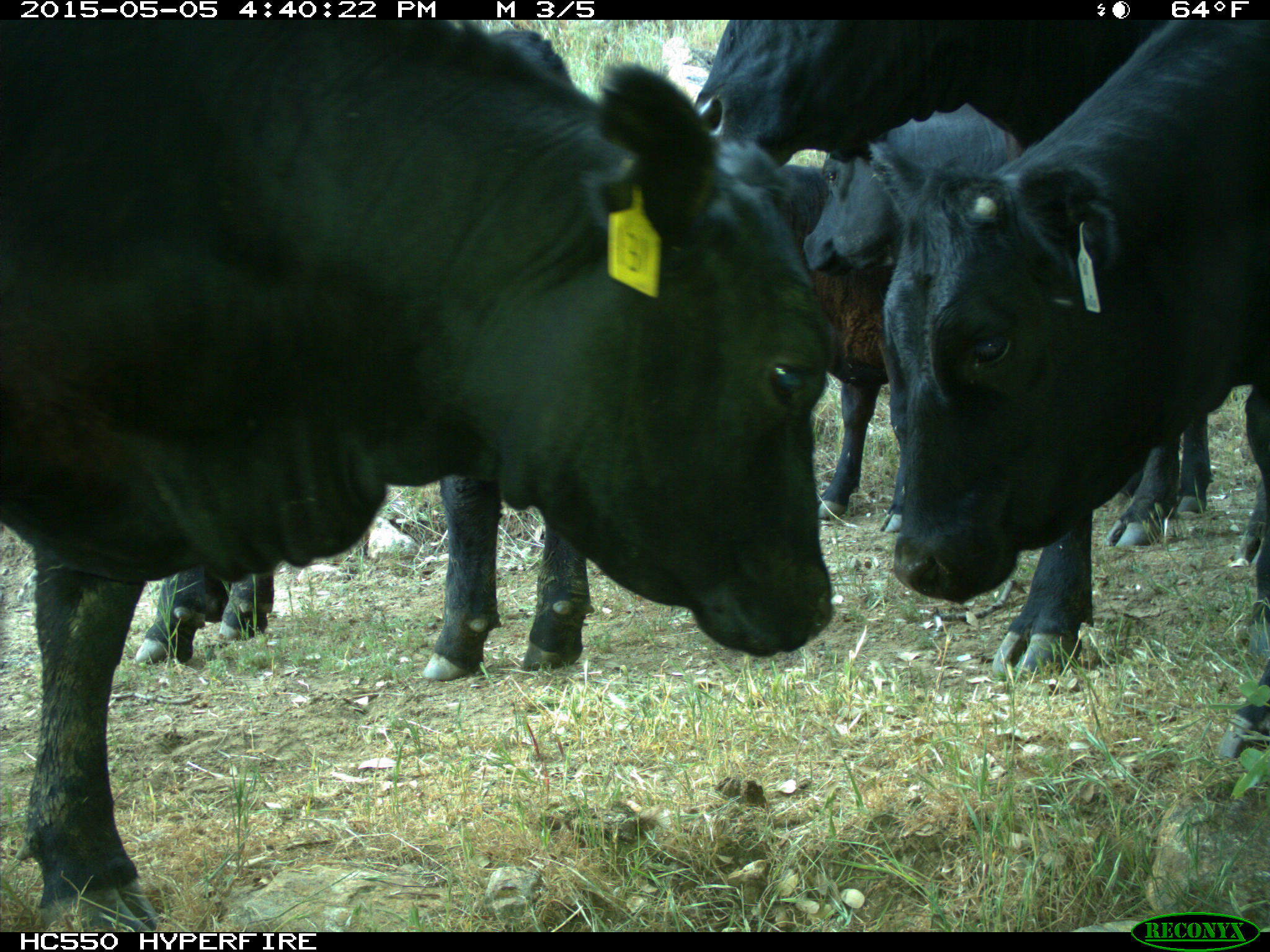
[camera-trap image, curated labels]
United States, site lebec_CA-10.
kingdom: Animalia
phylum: Chordata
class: Mammalia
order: Artiodactyla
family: Bovidae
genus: Bos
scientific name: Bos taurus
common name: domestic cow